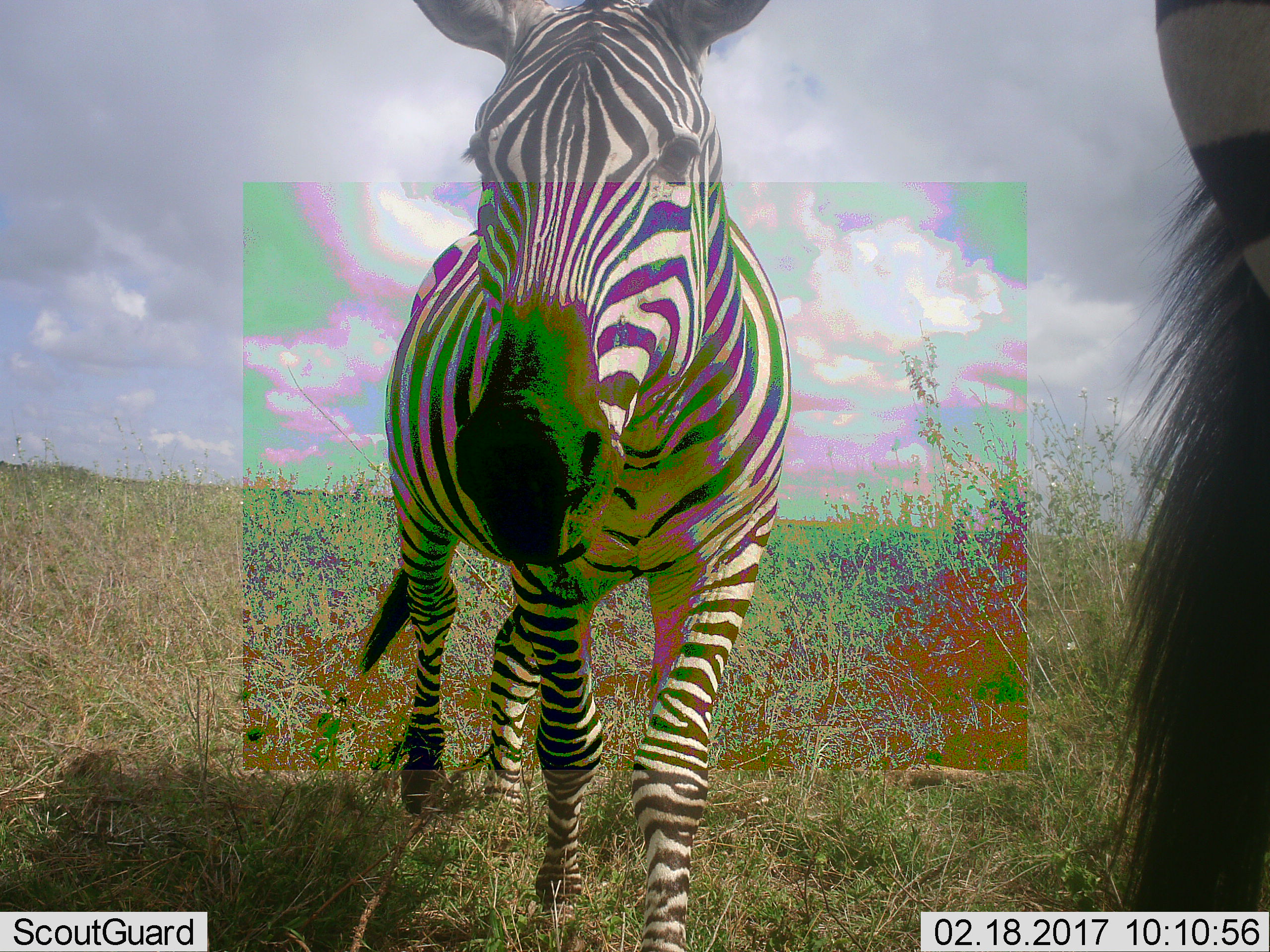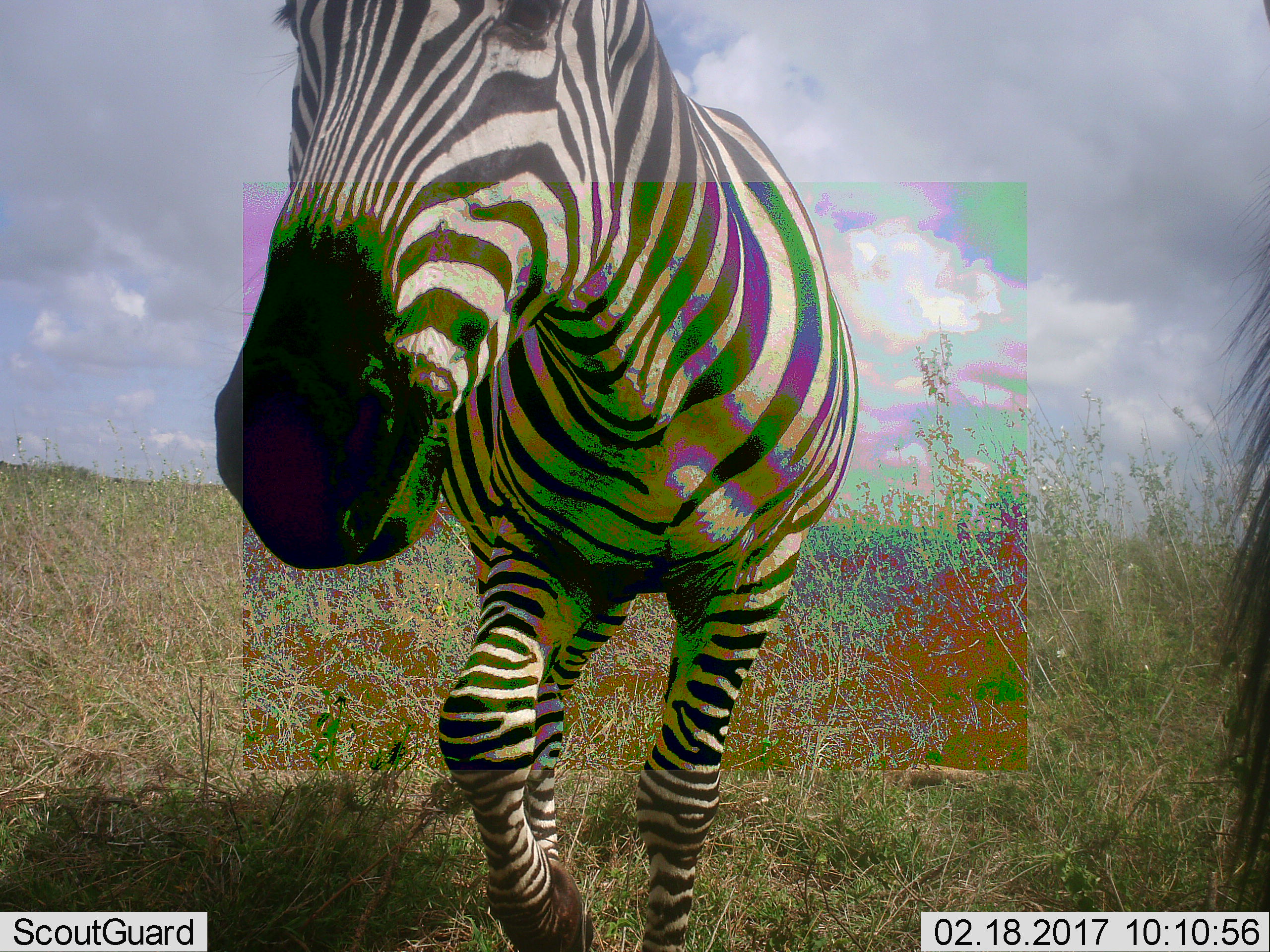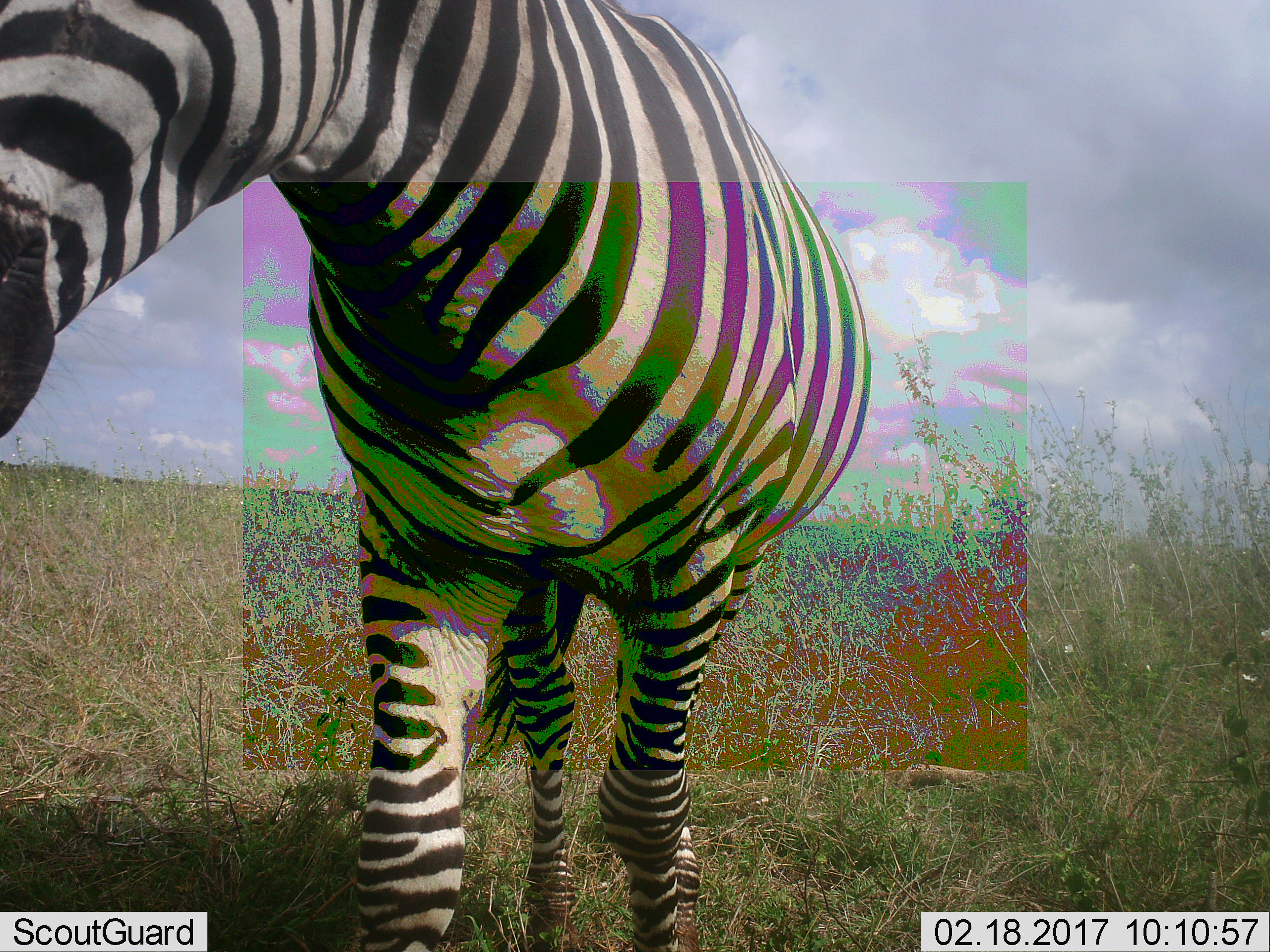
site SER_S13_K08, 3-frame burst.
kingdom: Animalia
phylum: Chordata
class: Mammalia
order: Perissodactyla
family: Equidae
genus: Equus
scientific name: Equus quagga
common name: plains zebra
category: zebraplains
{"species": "zebraplains (plains zebra) (Equus quagga)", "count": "2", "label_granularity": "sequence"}